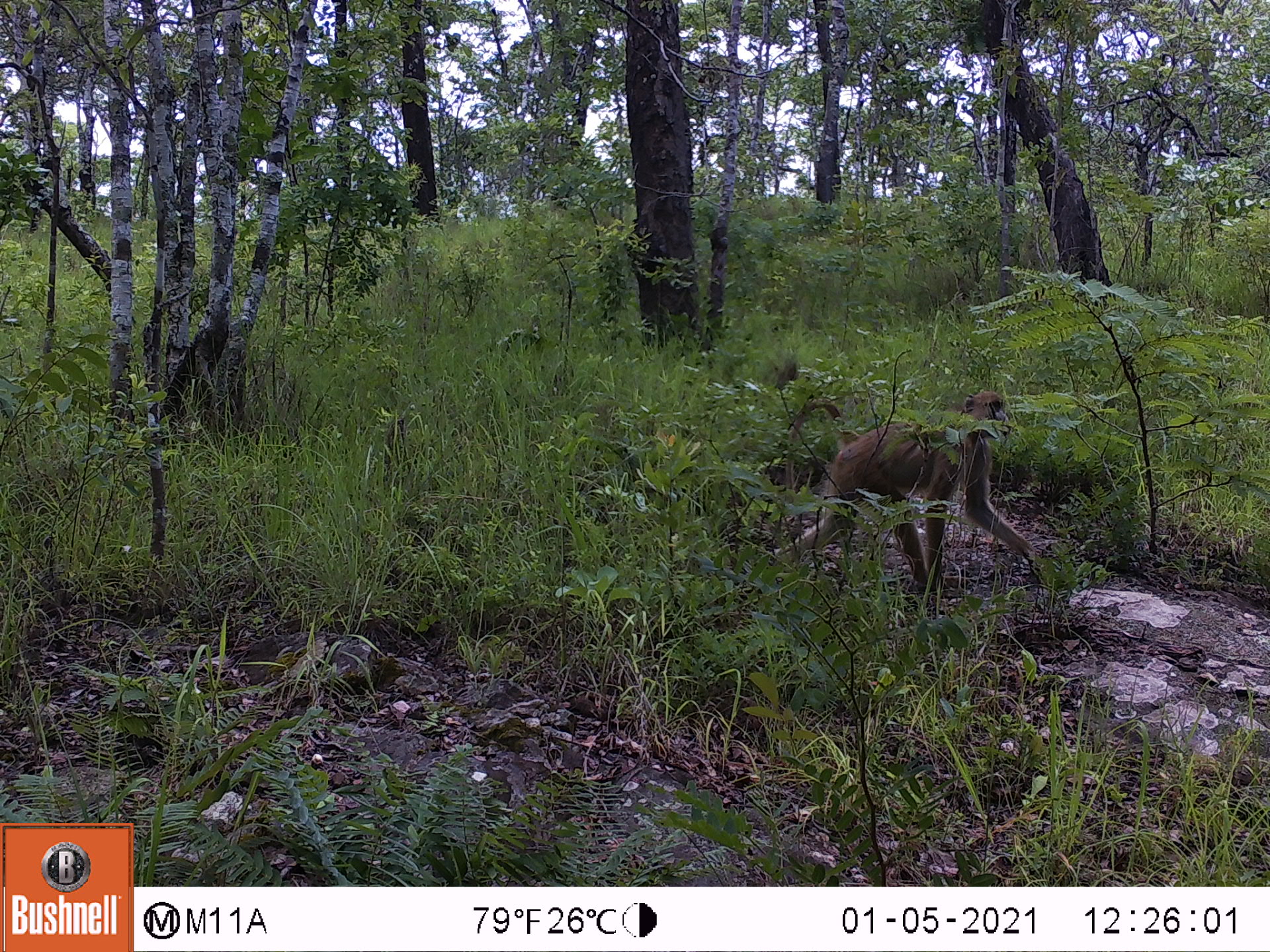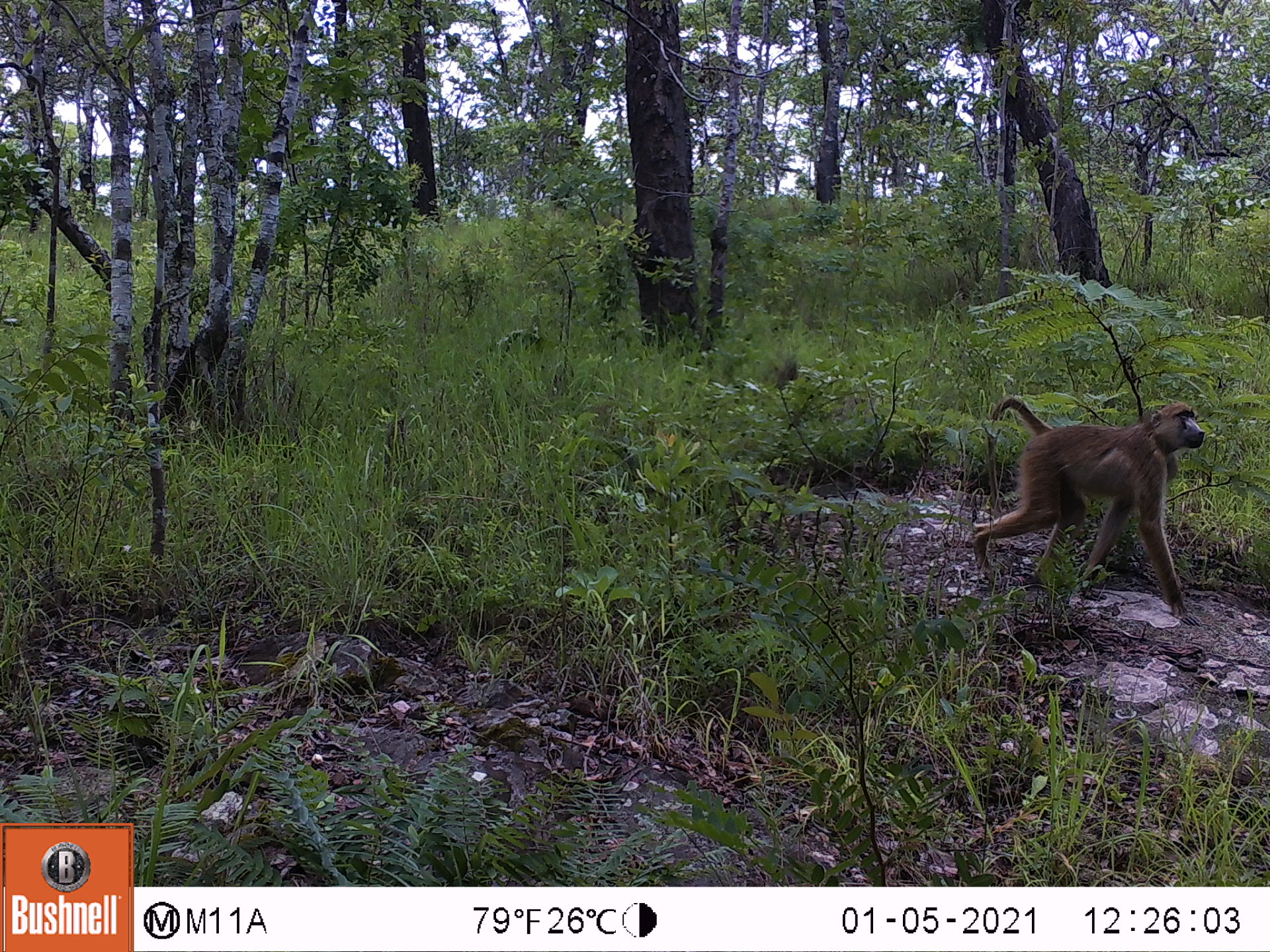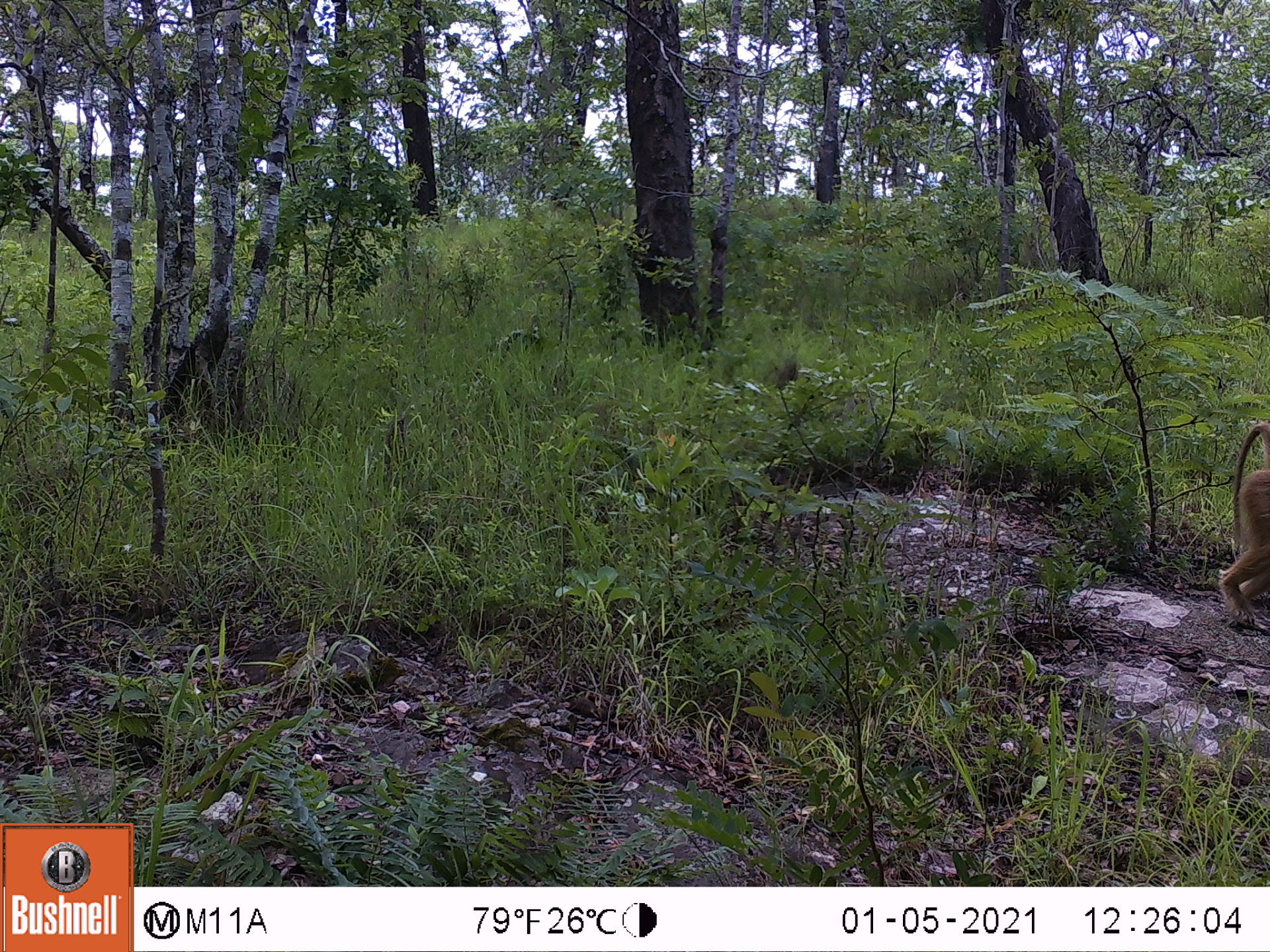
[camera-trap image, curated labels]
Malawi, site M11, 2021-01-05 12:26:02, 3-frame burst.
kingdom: Animalia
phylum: Chordata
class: Mammalia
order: Primates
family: Cercopithecidae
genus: Papio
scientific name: Papio cynocephalus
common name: yellow baboon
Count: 1.